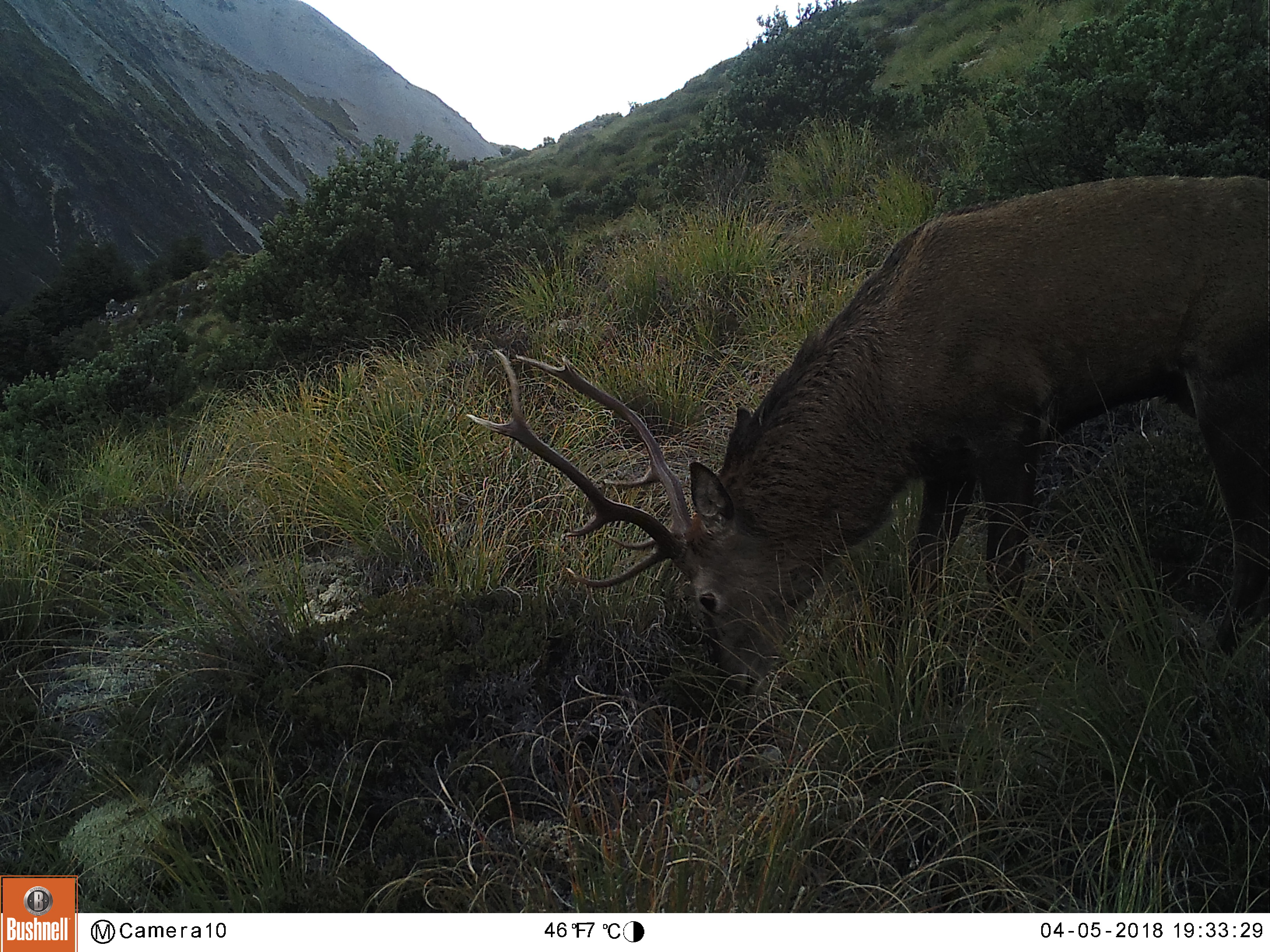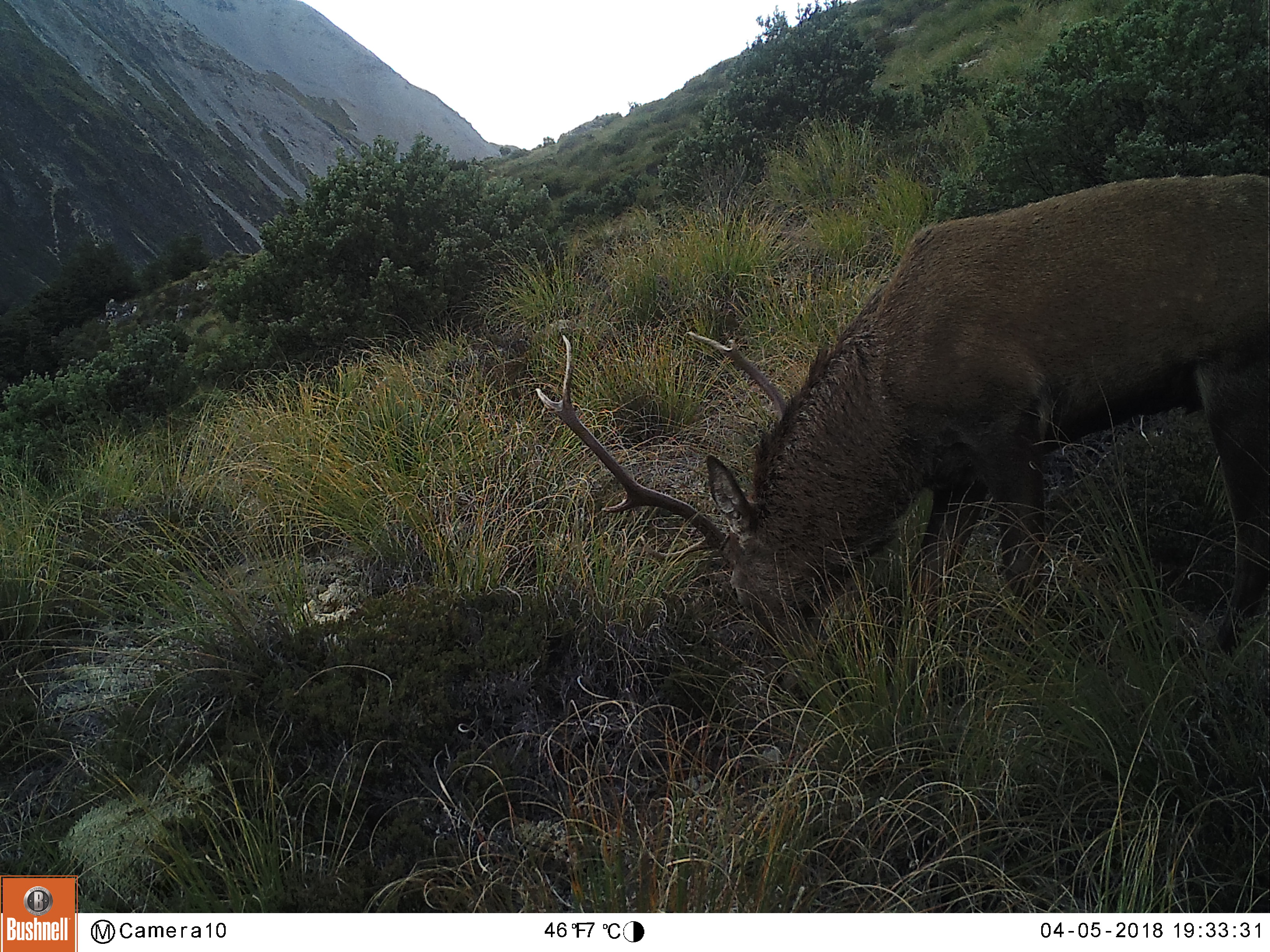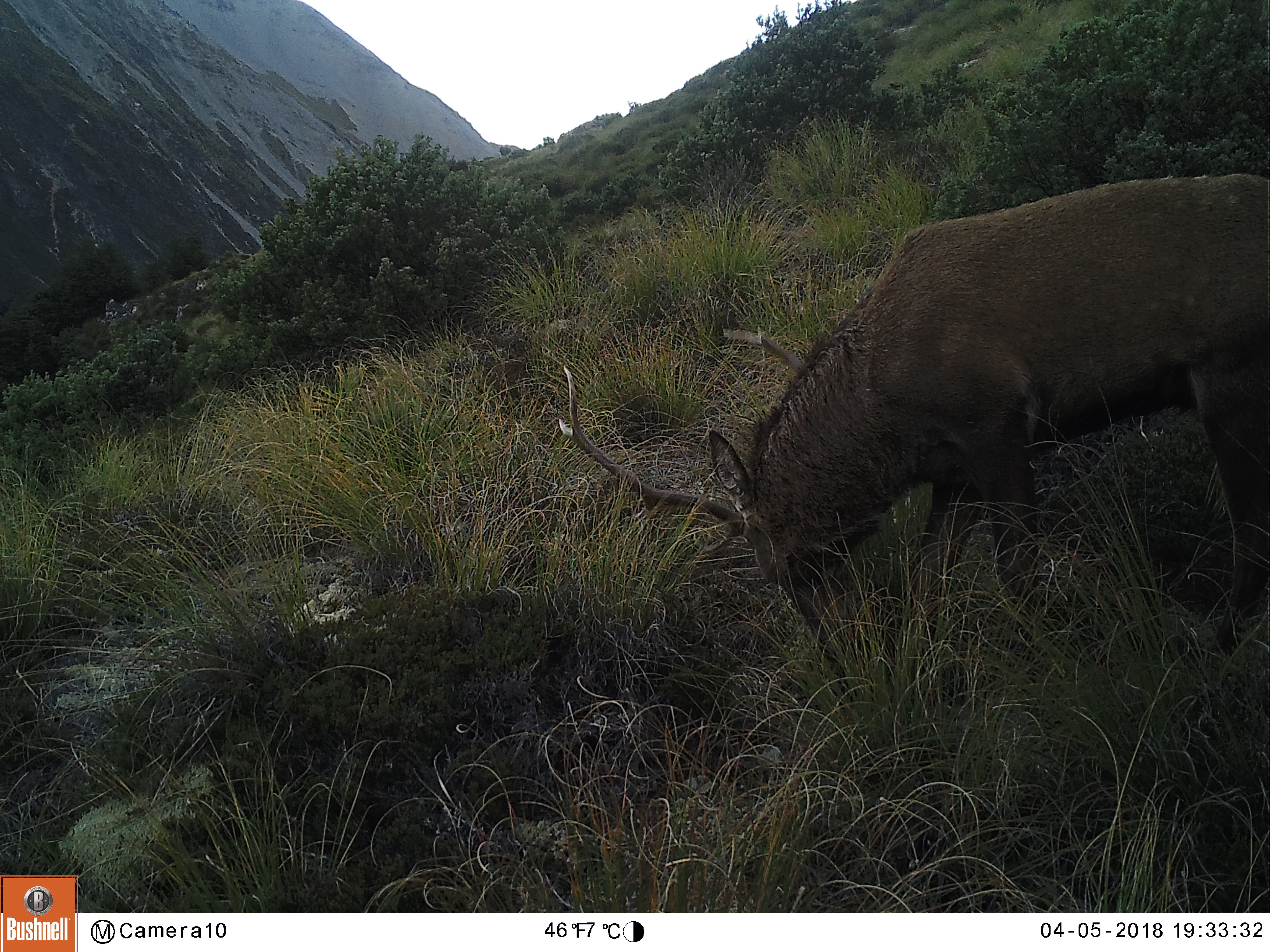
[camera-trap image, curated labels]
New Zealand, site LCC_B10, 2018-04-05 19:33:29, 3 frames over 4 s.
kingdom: Animalia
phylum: Chordata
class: Mammalia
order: Artiodactyla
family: Cervidae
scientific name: Cervidae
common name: deer